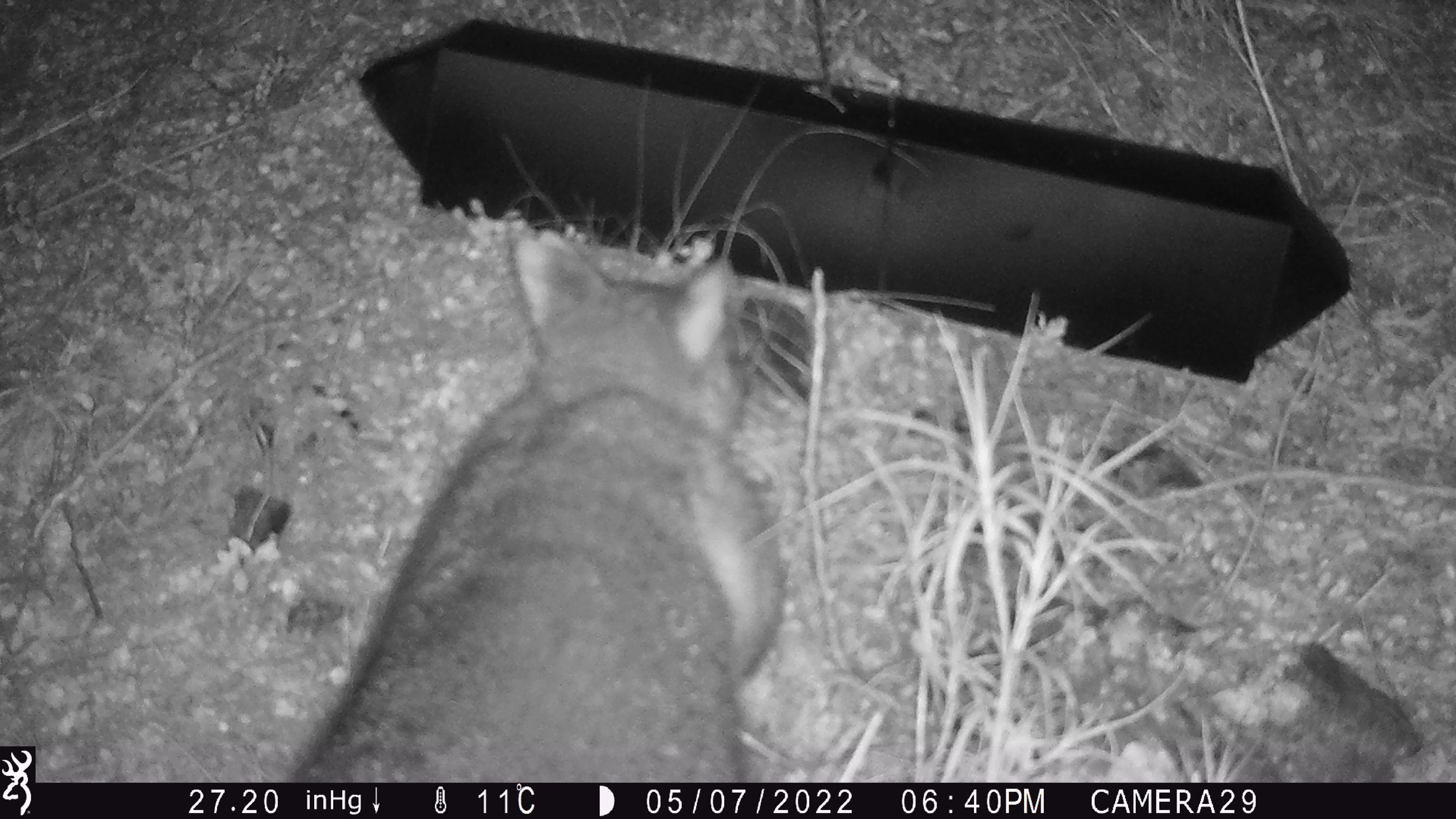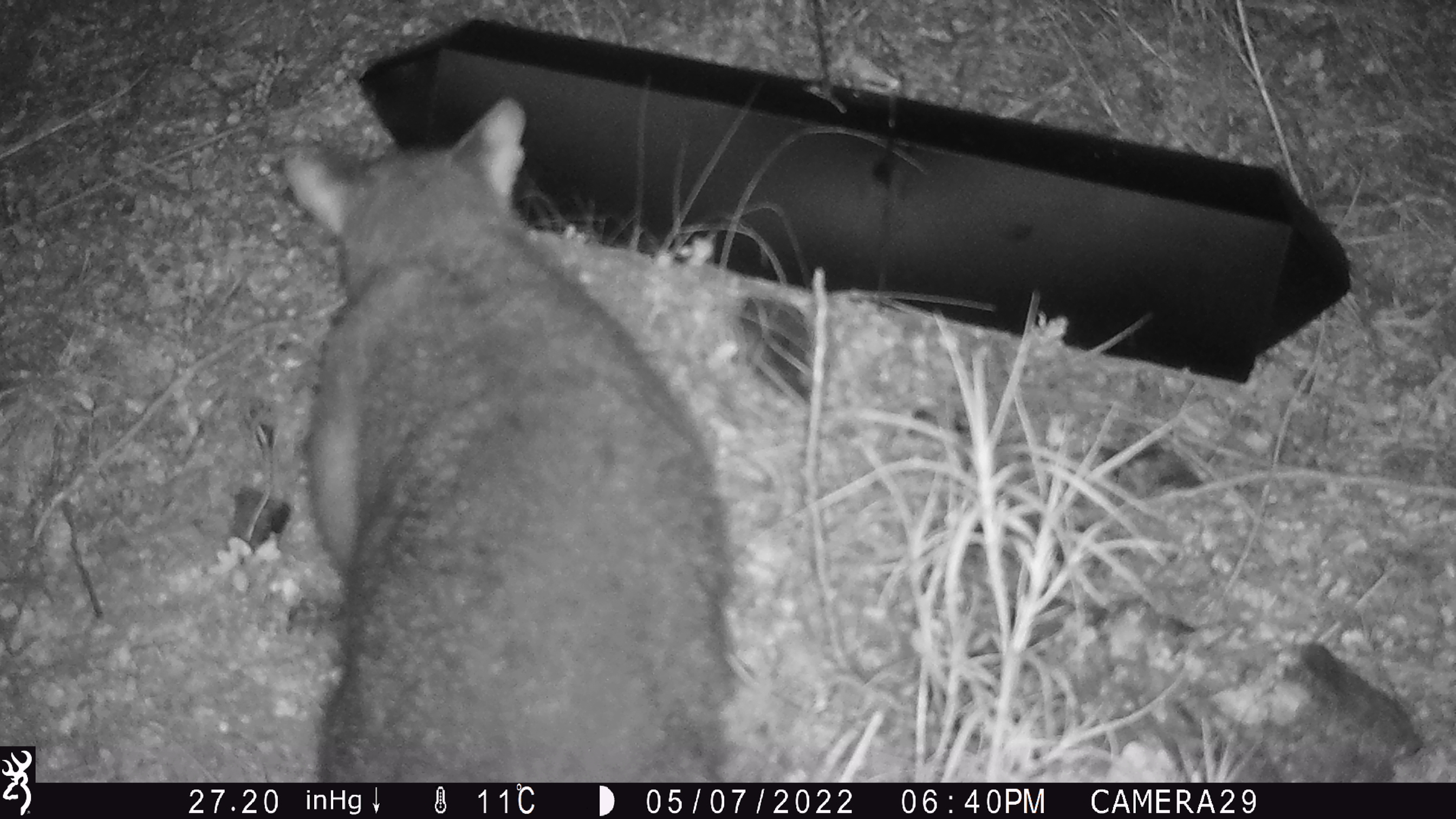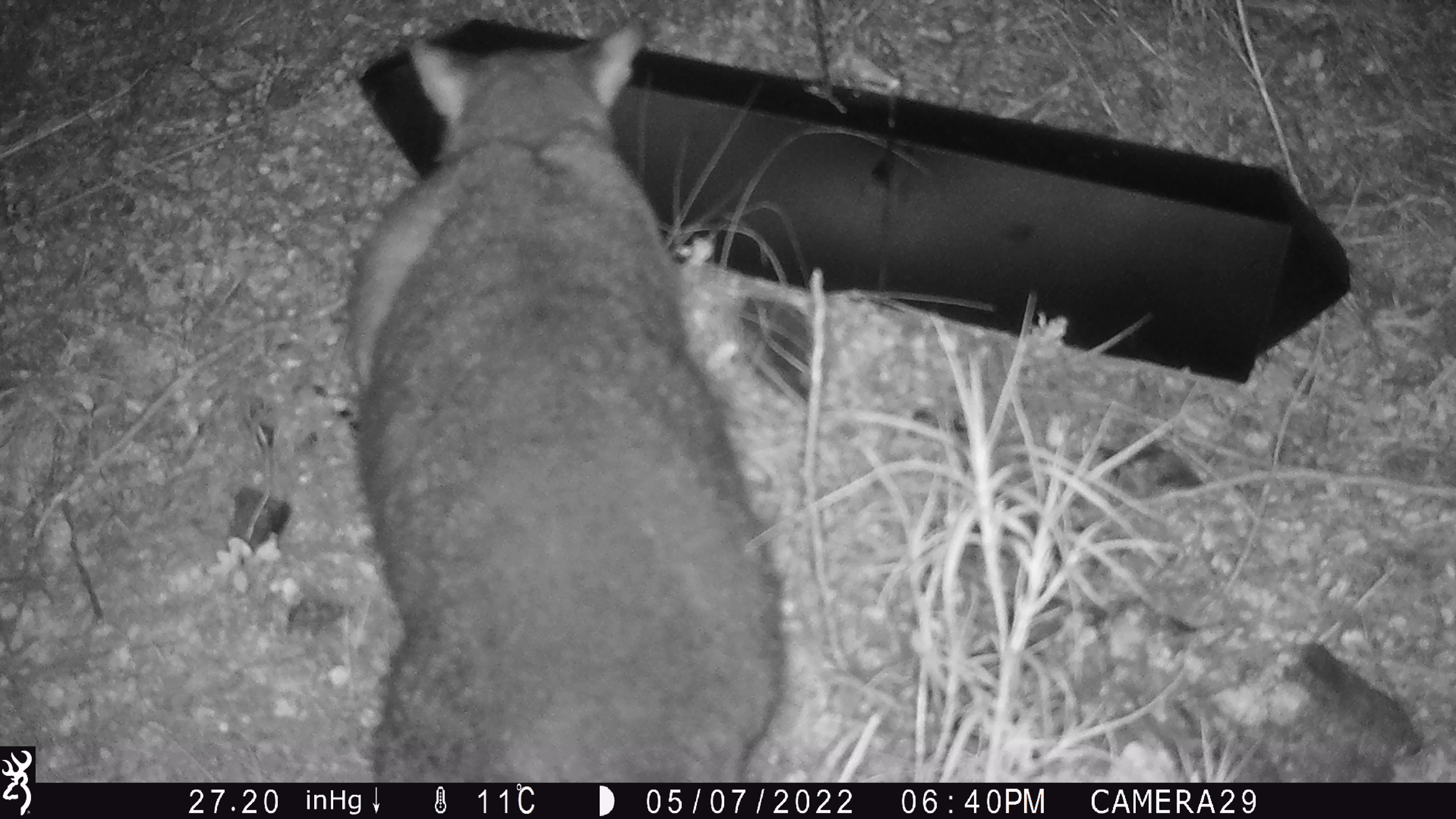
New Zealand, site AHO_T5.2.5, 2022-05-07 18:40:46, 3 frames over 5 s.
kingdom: Animalia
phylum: Chordata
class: Mammalia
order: Diprotodontia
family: Phalangeridae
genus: Trichosurus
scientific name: Trichosurus vulpecula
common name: common brushtail possum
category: possum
Possum (common brushtail possum) (Trichosurus vulpecula).